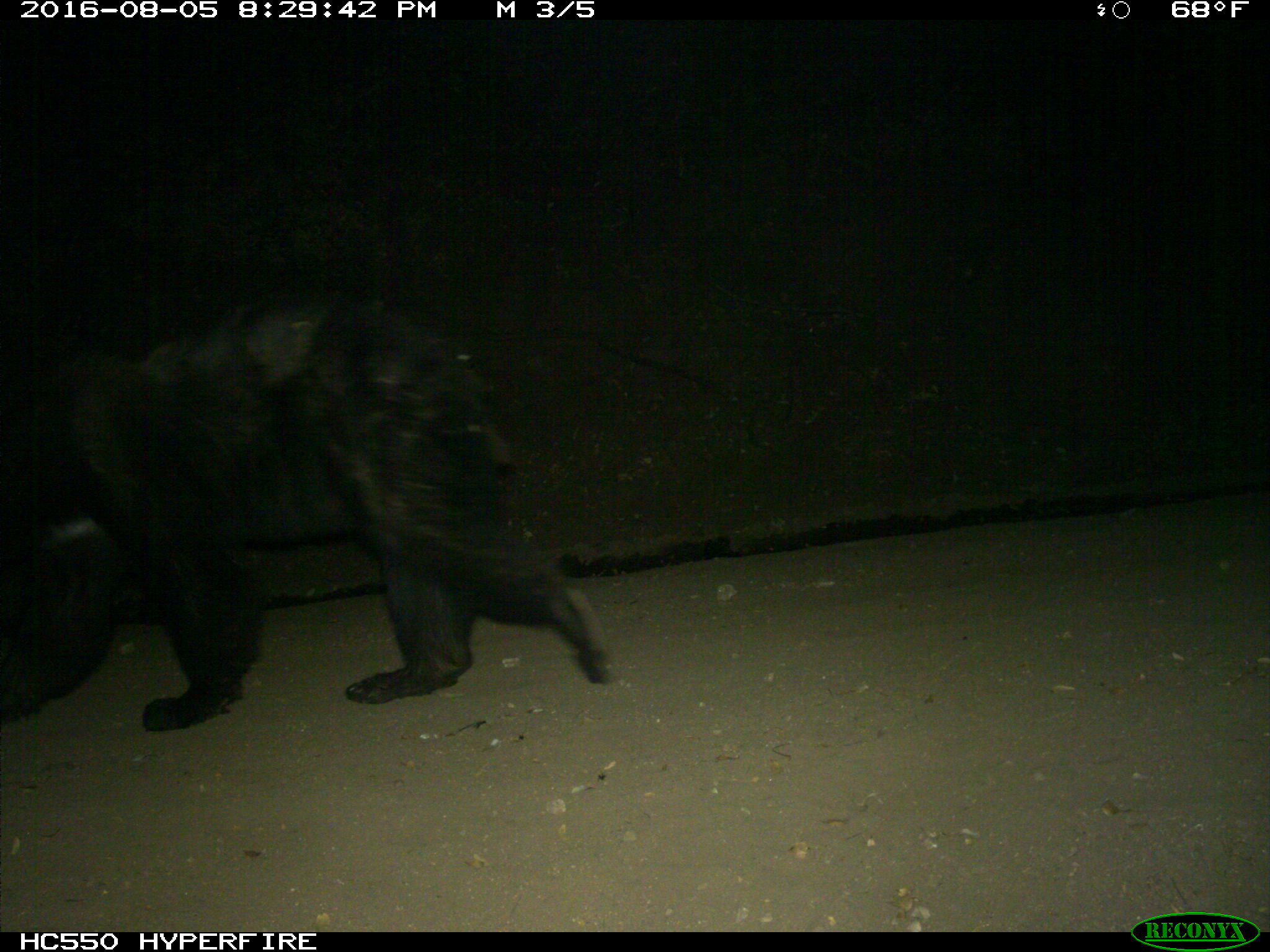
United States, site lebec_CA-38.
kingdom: Animalia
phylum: Chordata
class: Mammalia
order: Carnivora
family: Ursidae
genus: Ursus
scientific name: Ursus americanus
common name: american black bear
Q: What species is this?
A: Ursus americanus (american black bear).